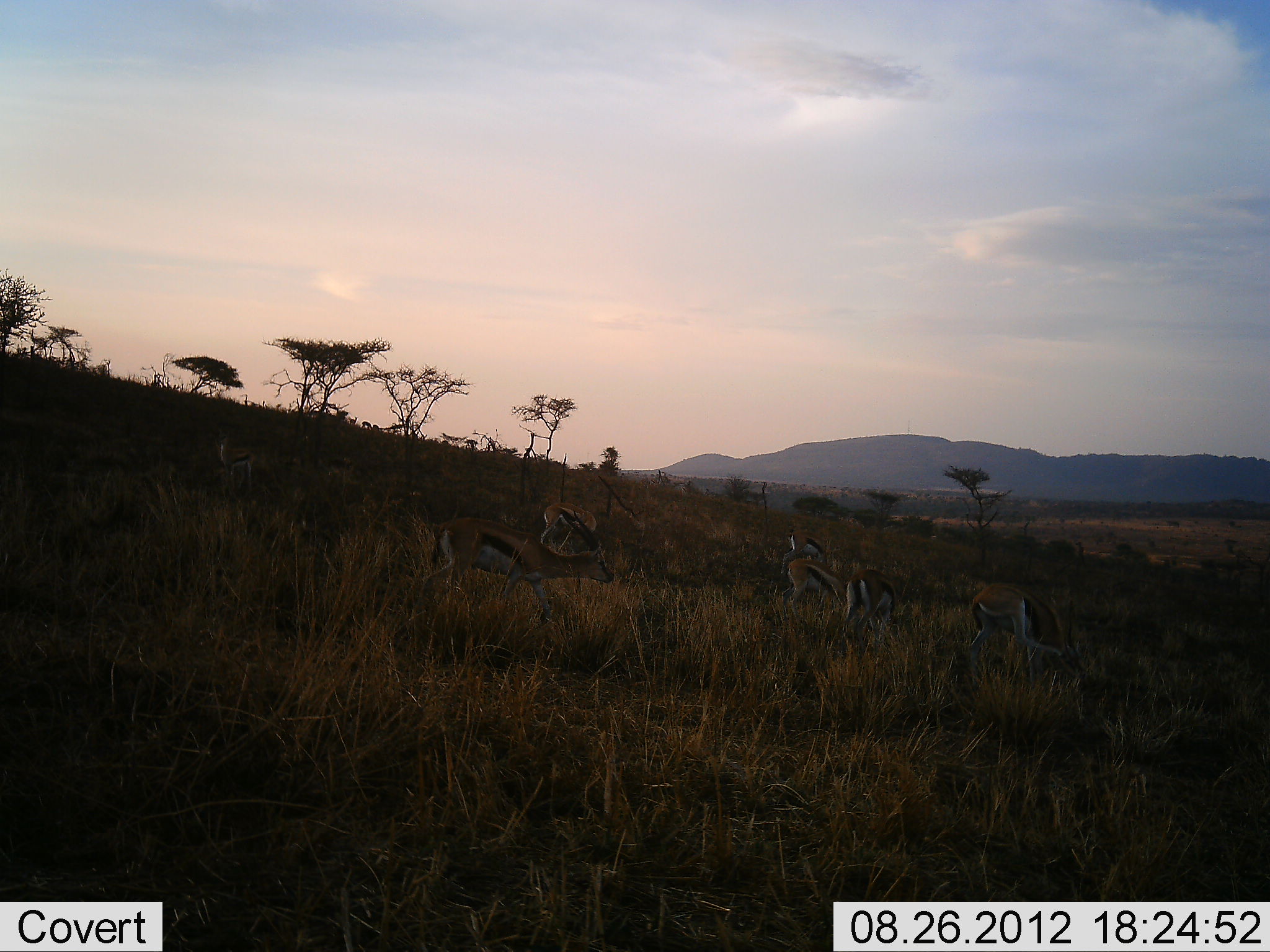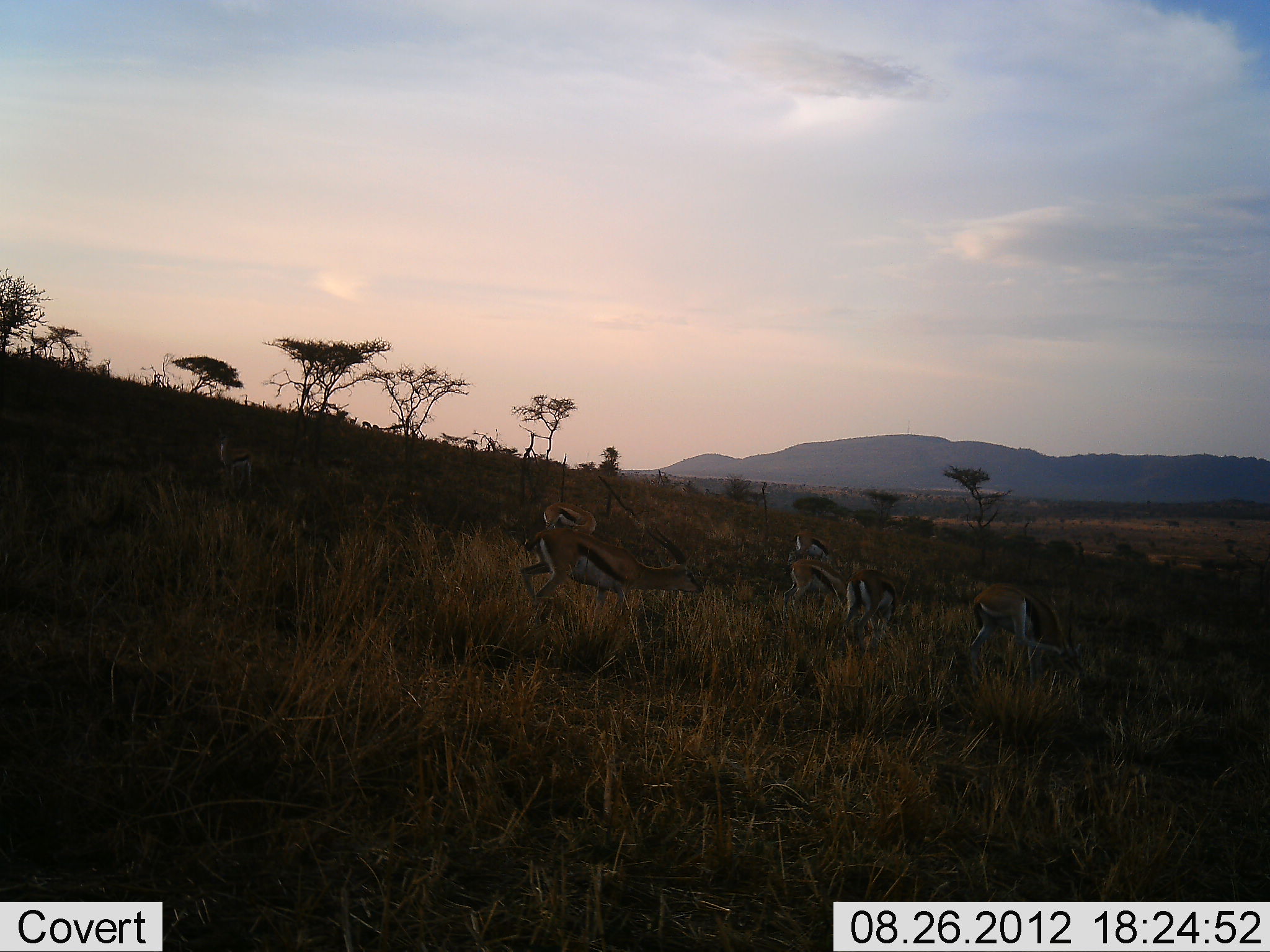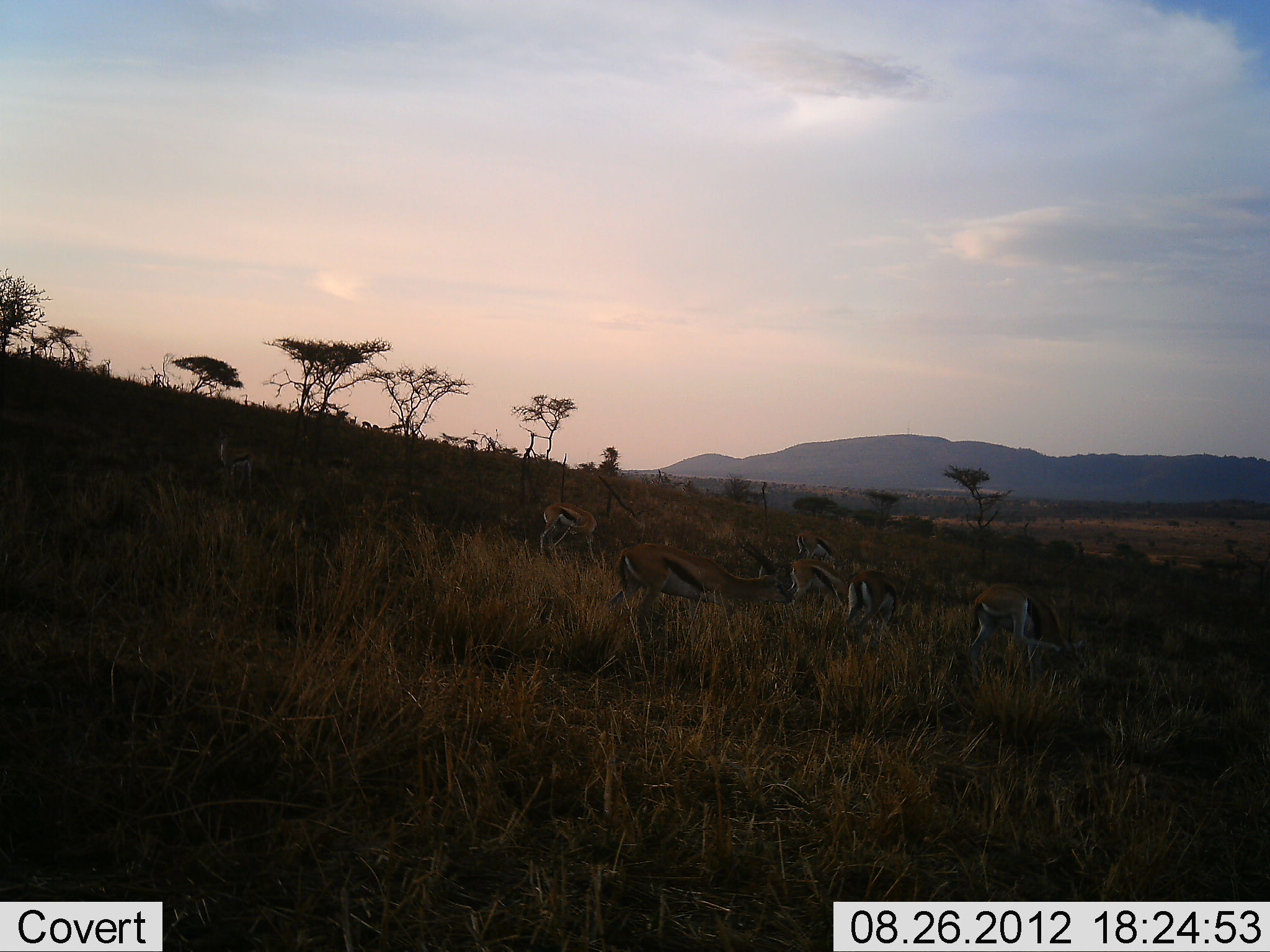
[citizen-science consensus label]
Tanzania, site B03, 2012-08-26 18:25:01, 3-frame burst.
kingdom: Animalia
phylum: Chordata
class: Mammalia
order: Artiodactyla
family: Bovidae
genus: Eudorcas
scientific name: Eudorcas thomsonii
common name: thomson's gazelle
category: gazellethomsons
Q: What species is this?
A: Gazellethomsons (thomson's gazelle) (Eudorcas thomsonii).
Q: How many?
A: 7.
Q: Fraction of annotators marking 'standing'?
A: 40%.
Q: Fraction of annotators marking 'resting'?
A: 0%.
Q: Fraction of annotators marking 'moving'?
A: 50%.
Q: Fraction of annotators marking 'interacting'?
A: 10%.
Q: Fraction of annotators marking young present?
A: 0%.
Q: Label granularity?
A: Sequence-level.